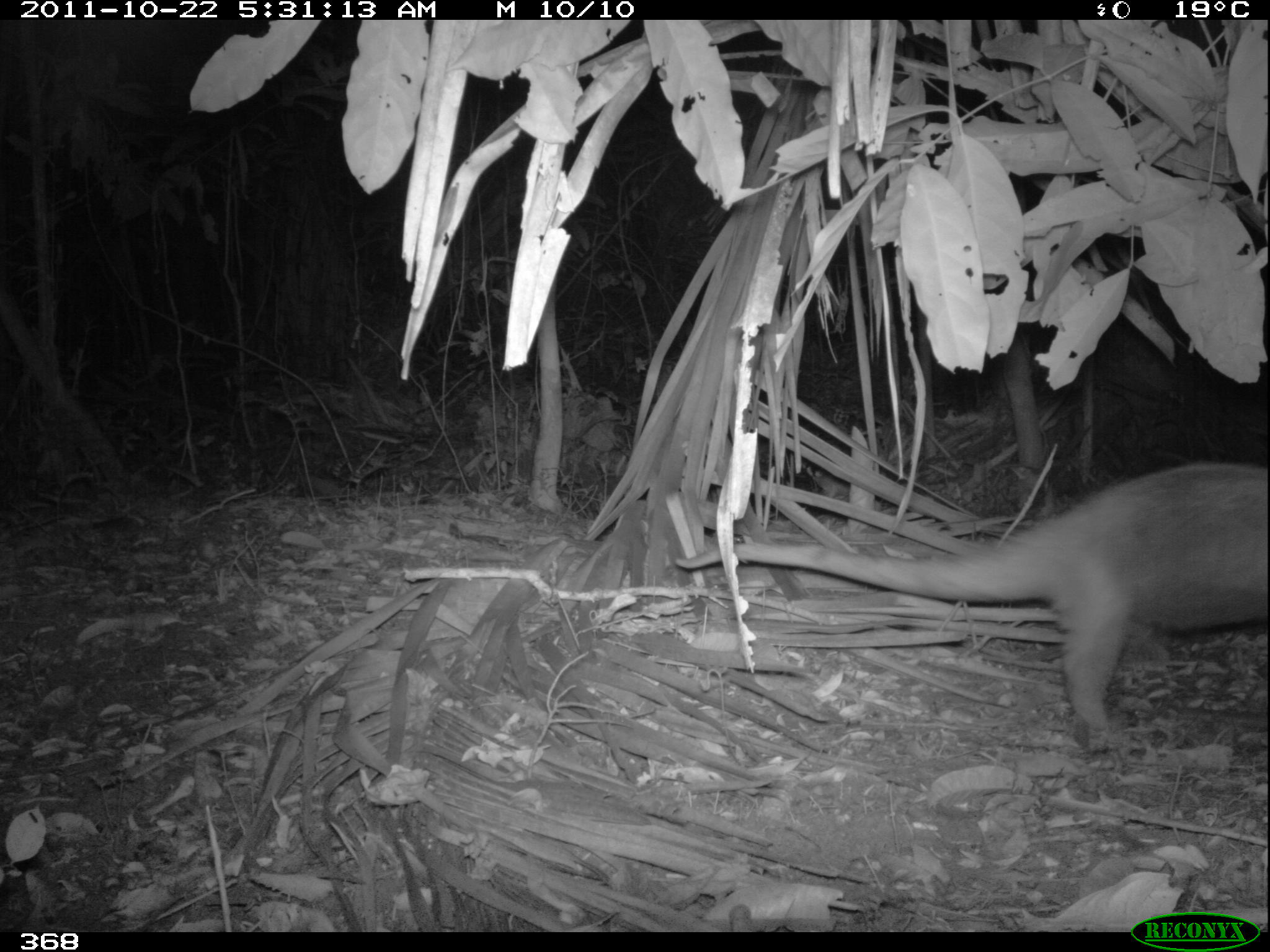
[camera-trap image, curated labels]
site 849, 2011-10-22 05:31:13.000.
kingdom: Animalia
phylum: Chordata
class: Mammalia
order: Pilosa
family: Myrmecophagidae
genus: Tamandua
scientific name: Tamandua tetradactyla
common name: southern tamandua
Tamandua tetradactyla (southern tamandua).